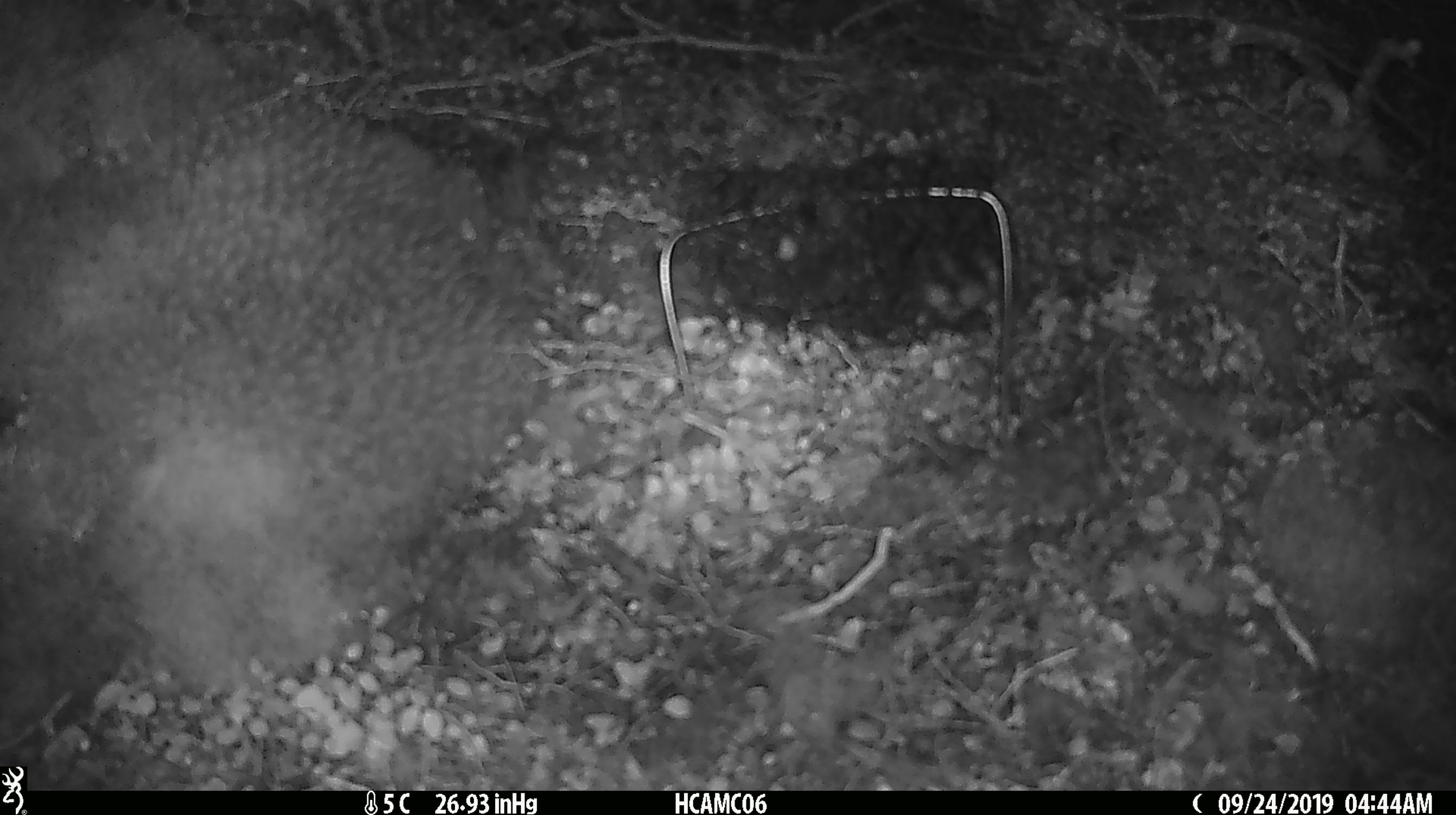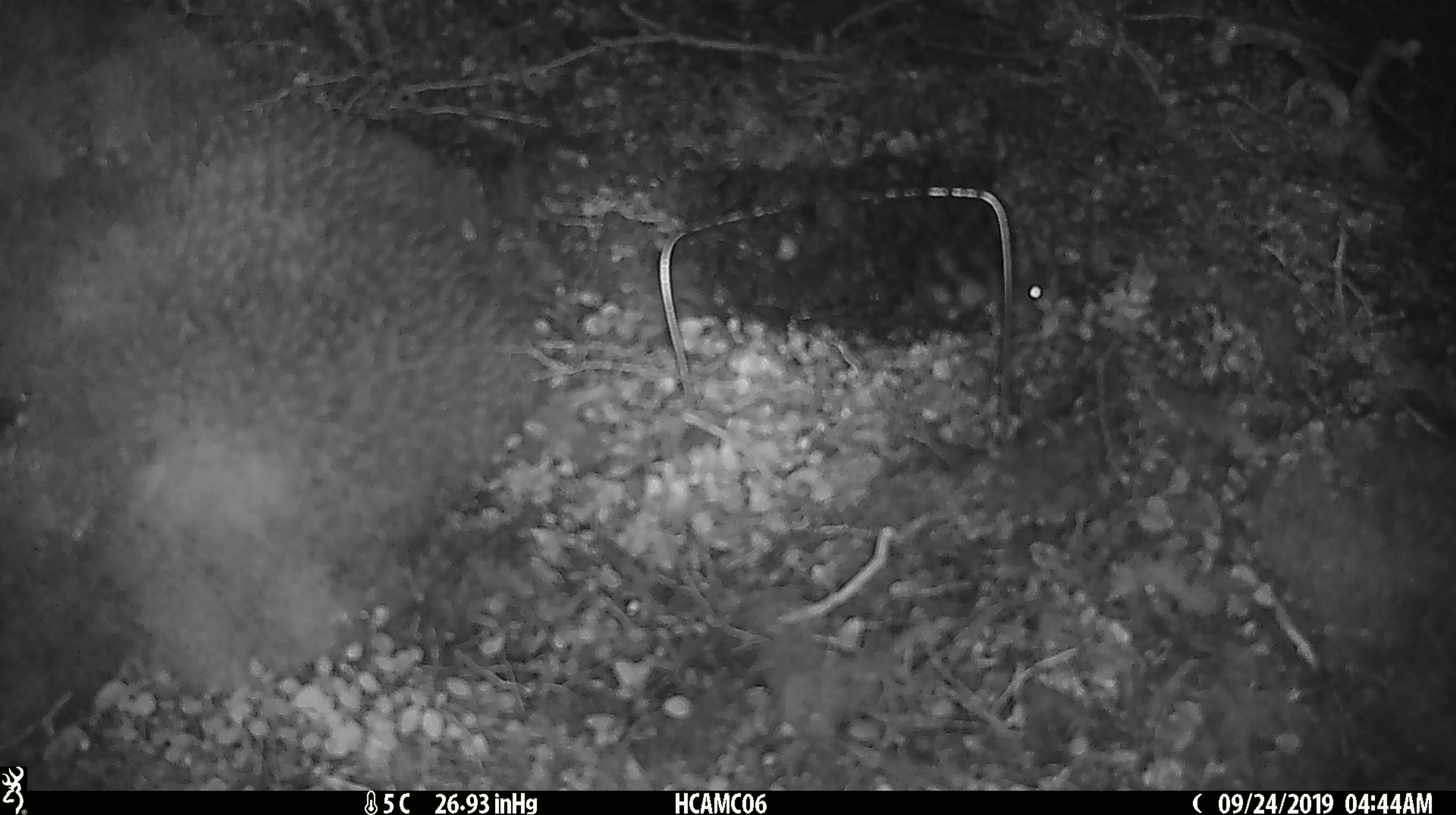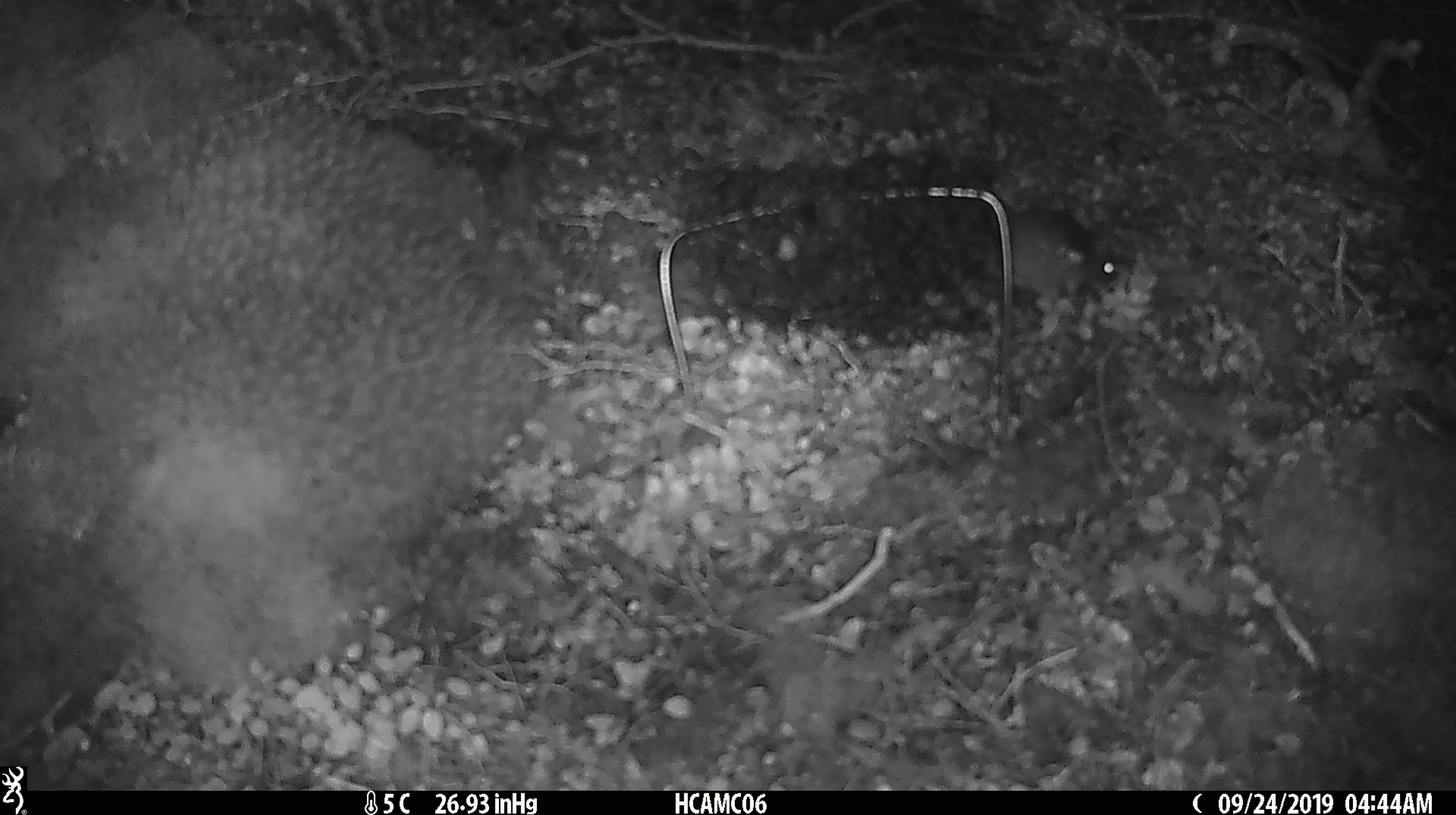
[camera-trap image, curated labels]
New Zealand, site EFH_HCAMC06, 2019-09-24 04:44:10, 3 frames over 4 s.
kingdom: Animalia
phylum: Chordata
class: Mammalia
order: Rodentia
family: Muridae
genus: Mus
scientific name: Mus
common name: mouse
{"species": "mouse (Mus)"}